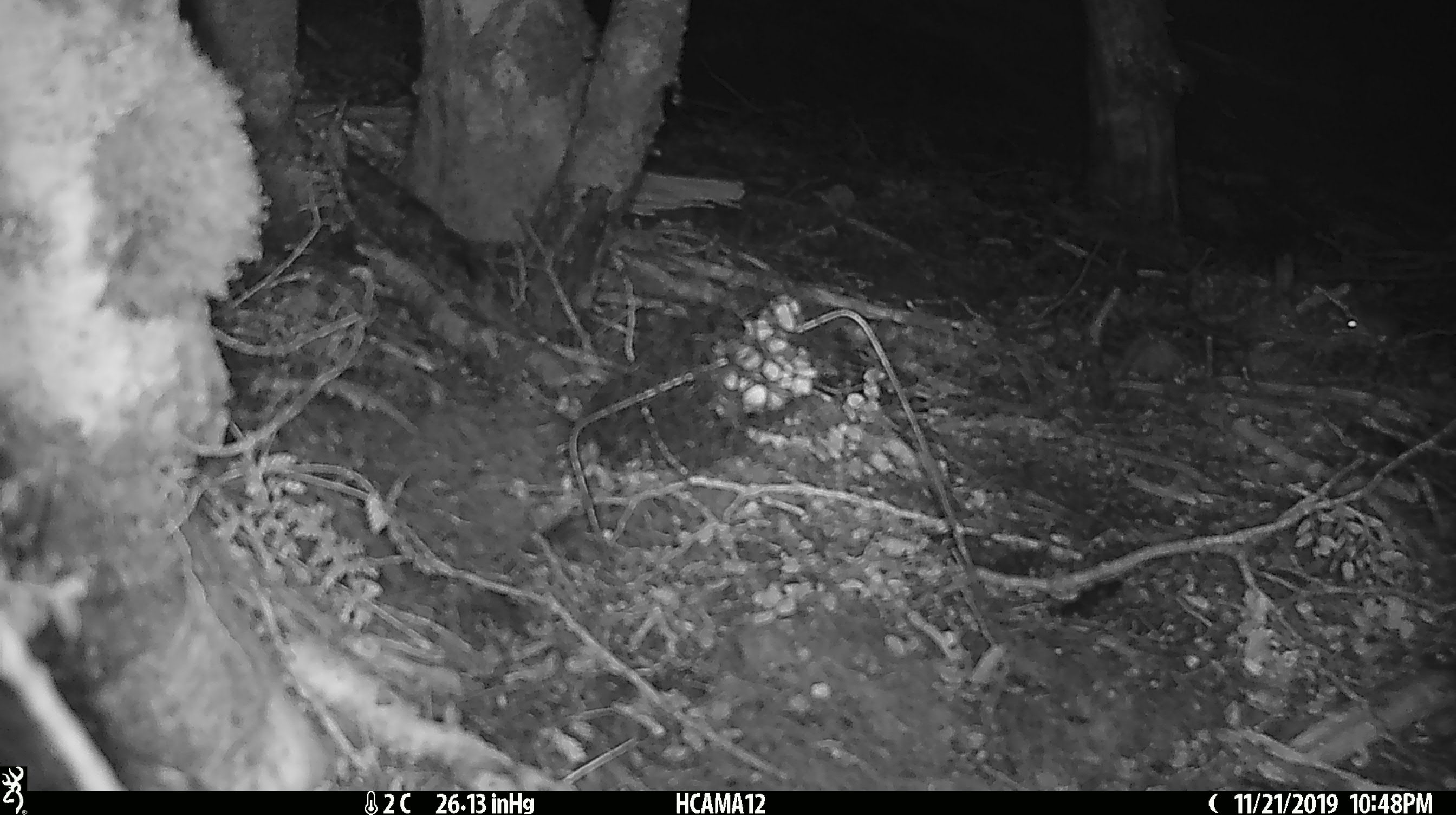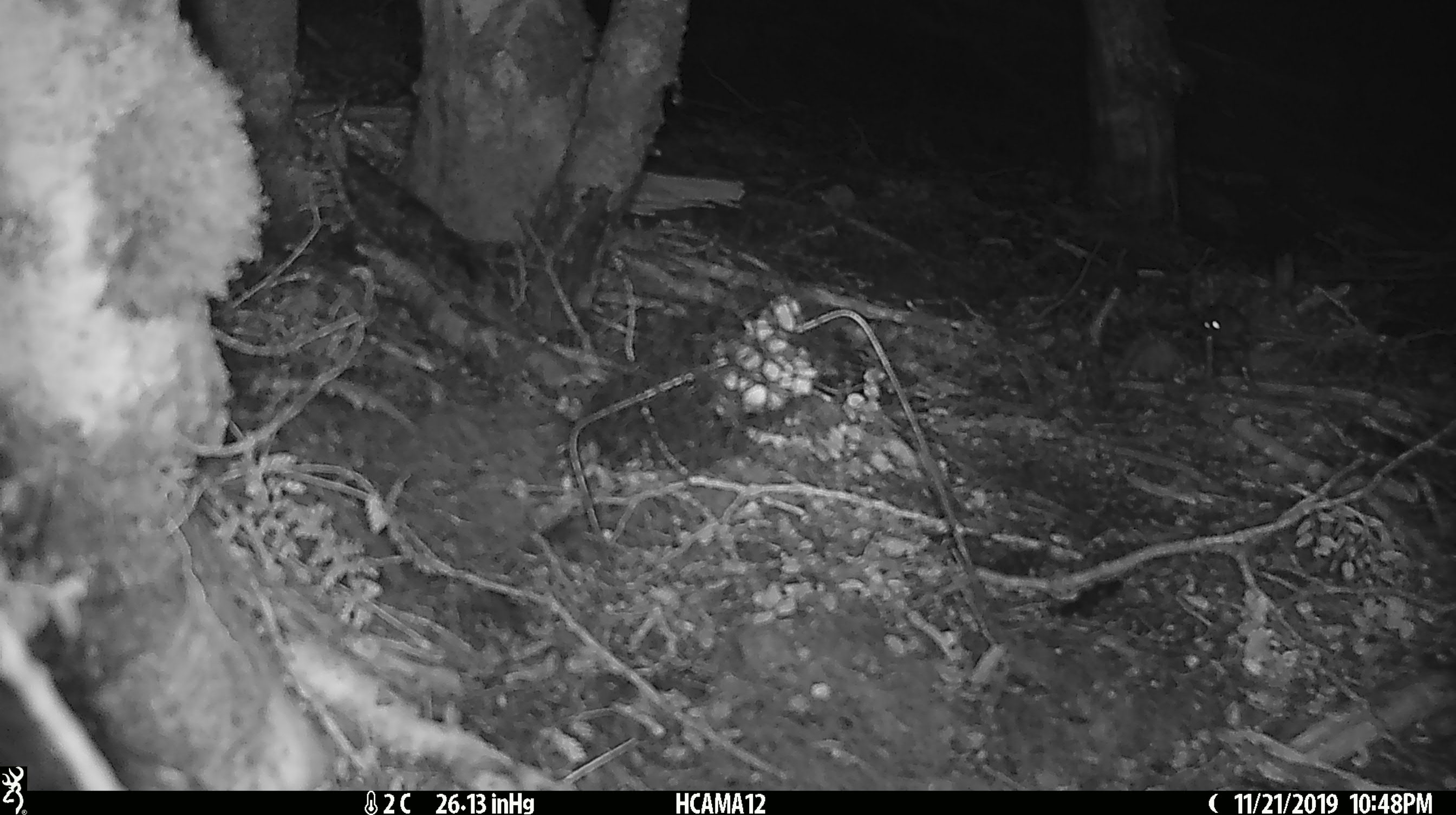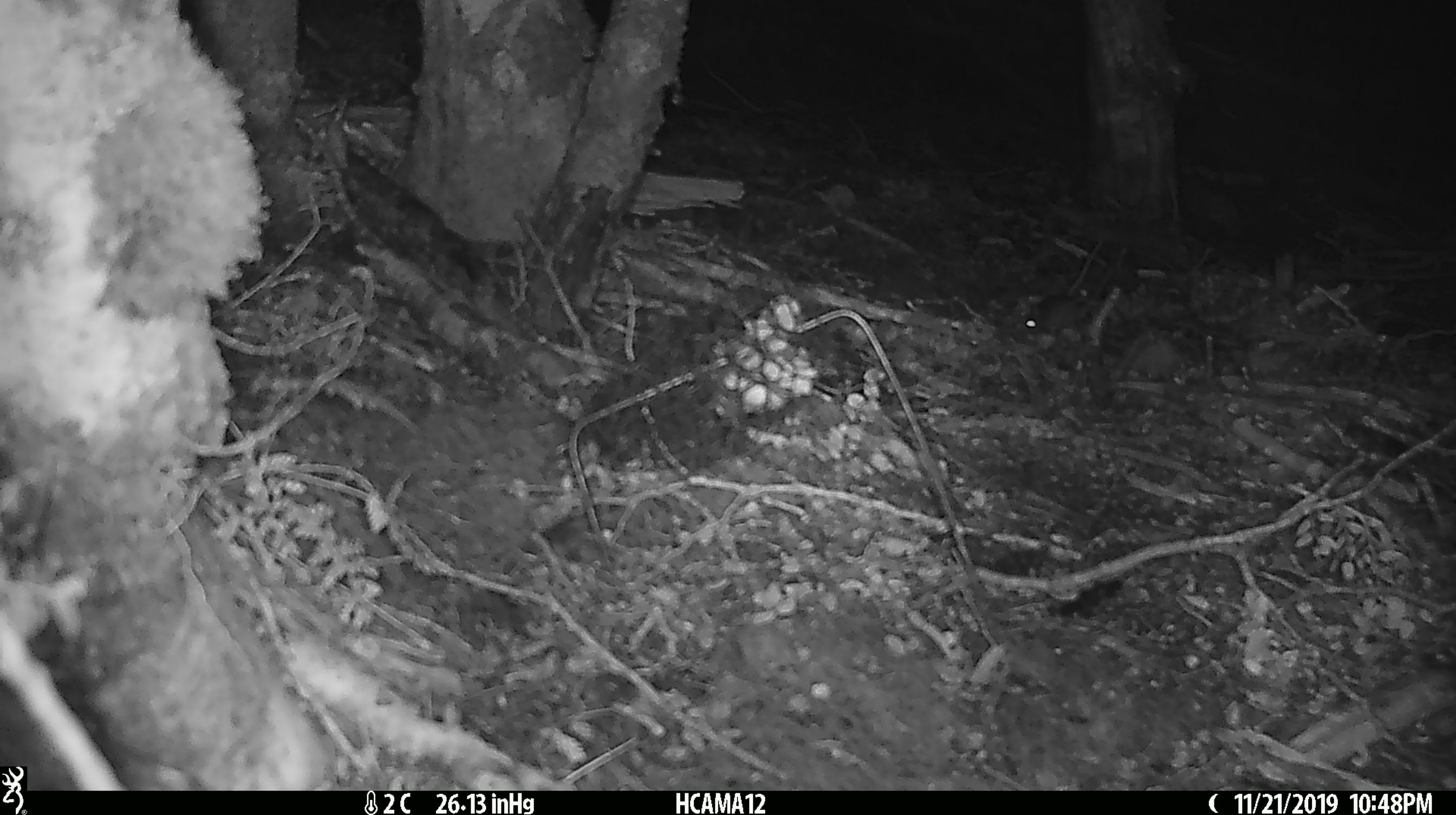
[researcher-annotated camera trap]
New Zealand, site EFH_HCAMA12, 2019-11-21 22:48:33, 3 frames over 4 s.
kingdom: Animalia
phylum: Chordata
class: Mammalia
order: Rodentia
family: Muridae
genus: Mus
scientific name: Mus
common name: mouse